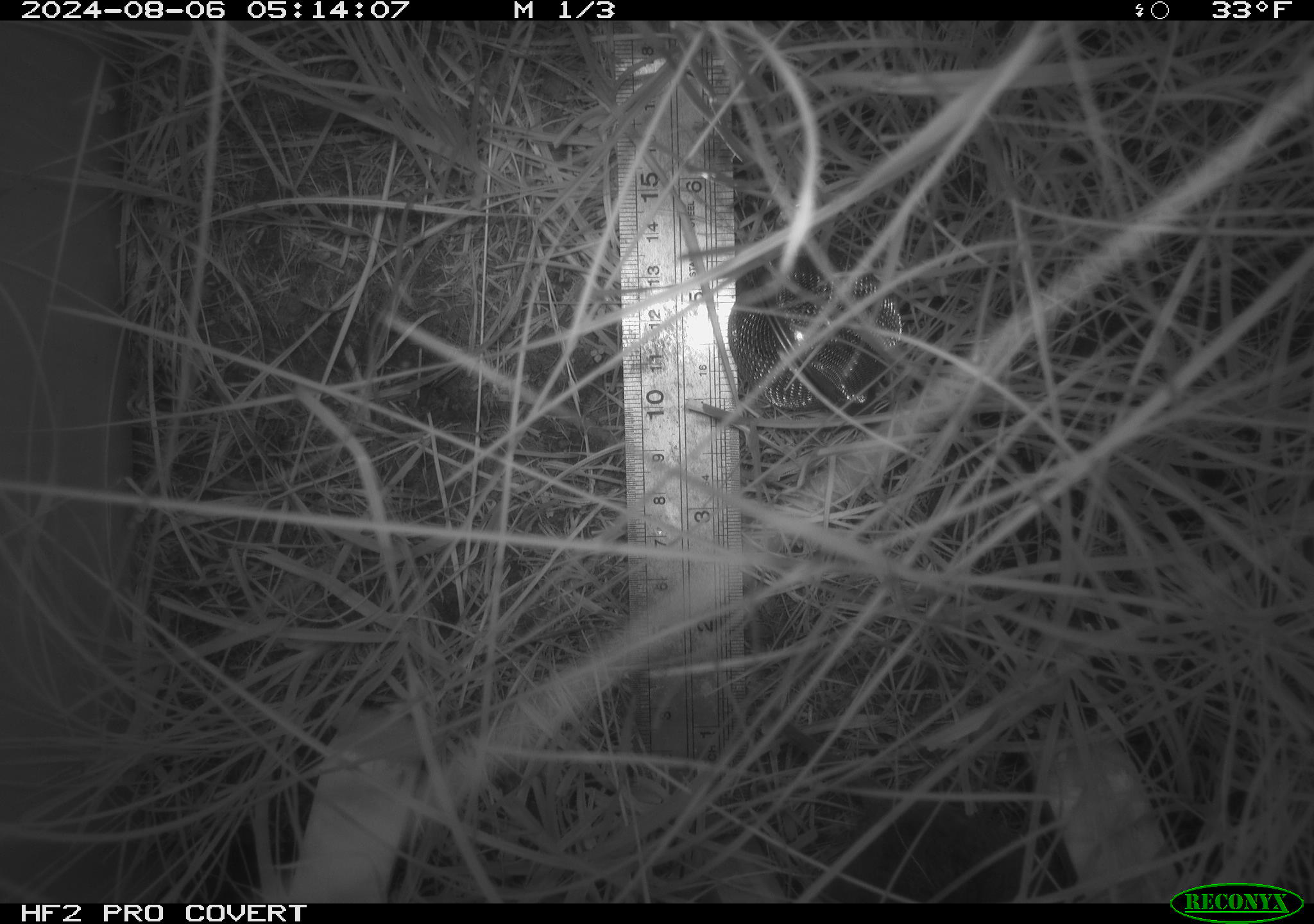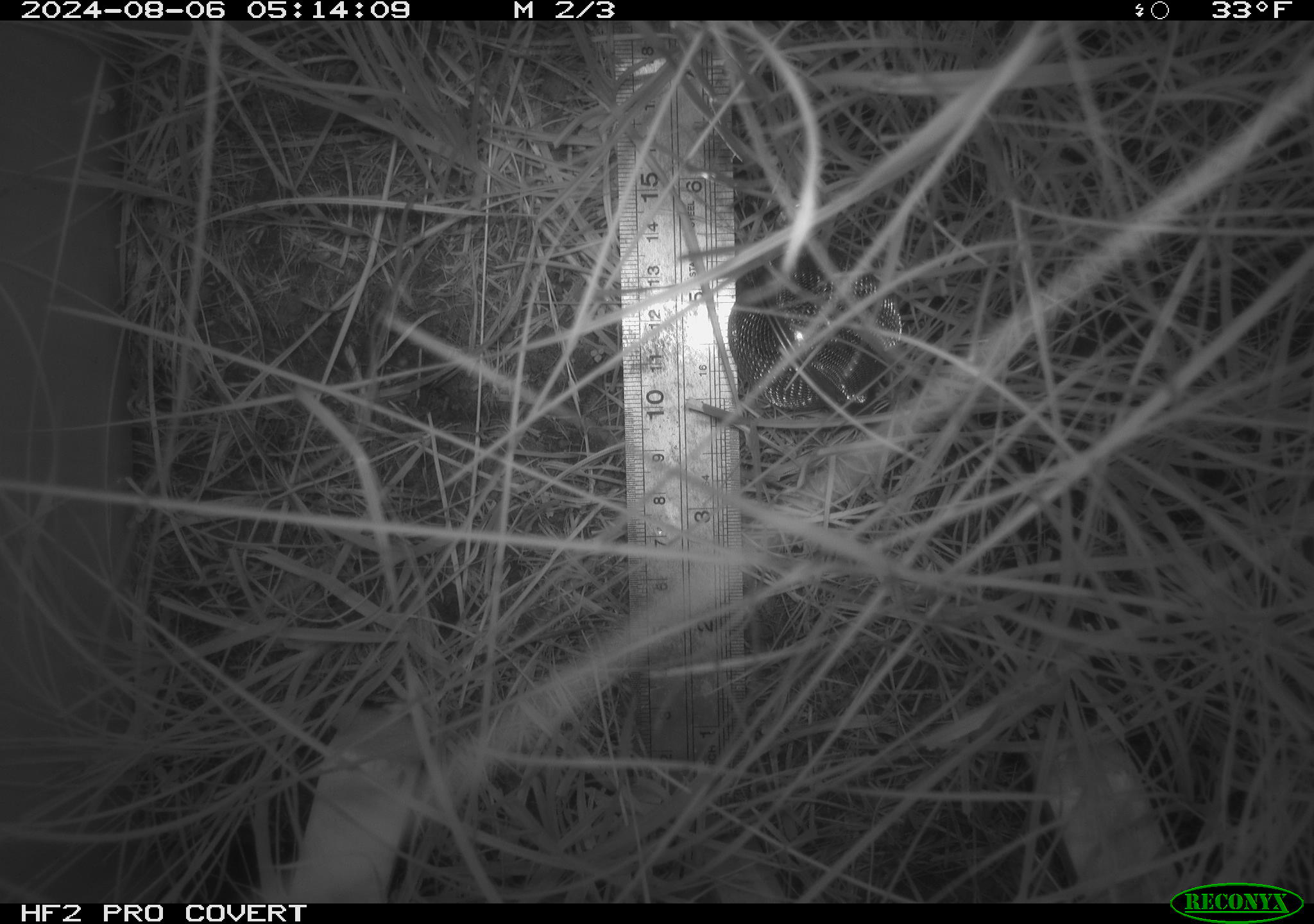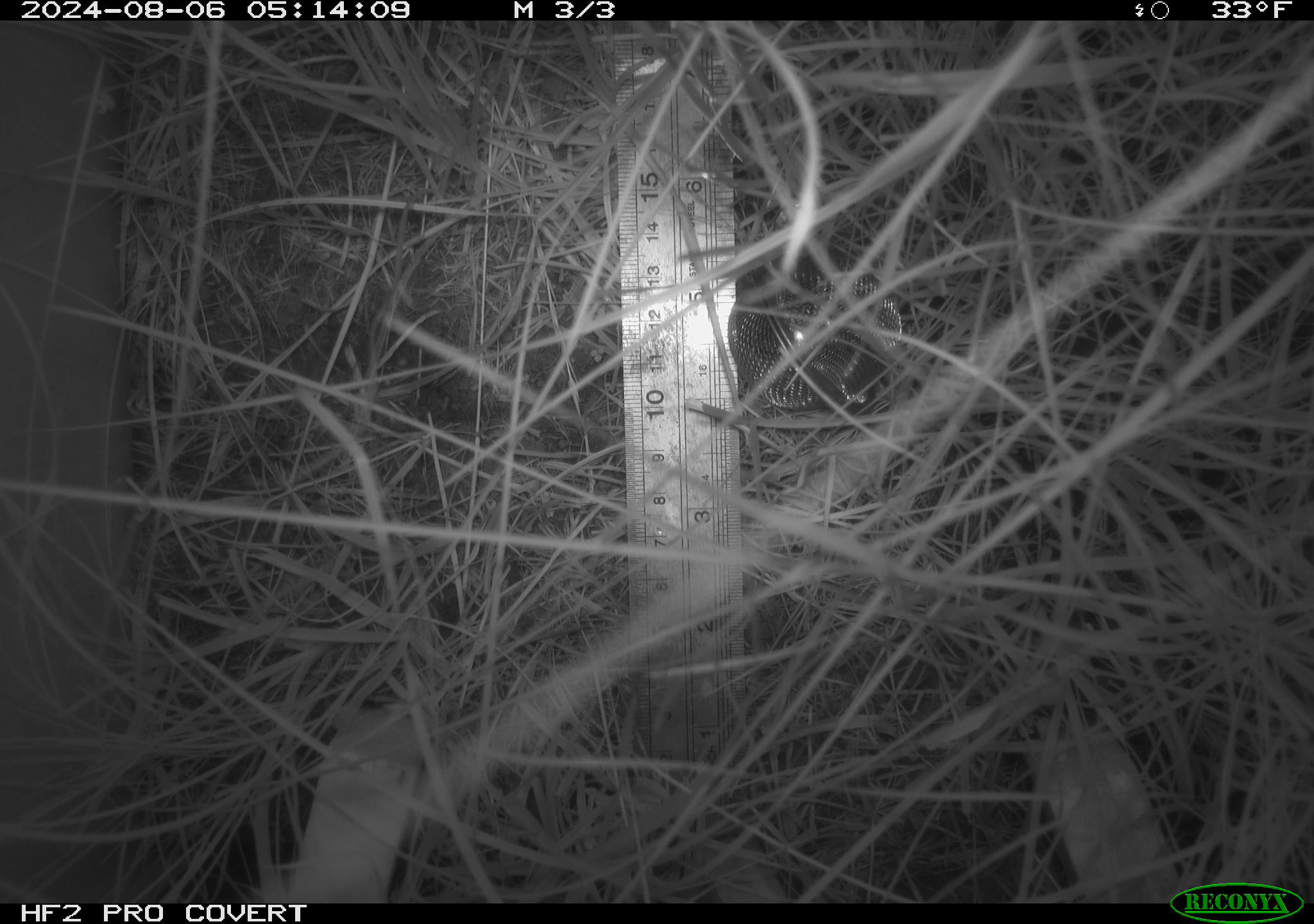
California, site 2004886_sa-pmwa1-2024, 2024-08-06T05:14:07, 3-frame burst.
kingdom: Animalia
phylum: Chordata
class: Mammalia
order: Rodentia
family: Cricetidae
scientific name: Arvicolinae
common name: voles, lemmings, and muskrats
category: arvicolinae subfamily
Arvicolinae subfamily (voles, lemmings, and muskrats) (Arvicolinae).